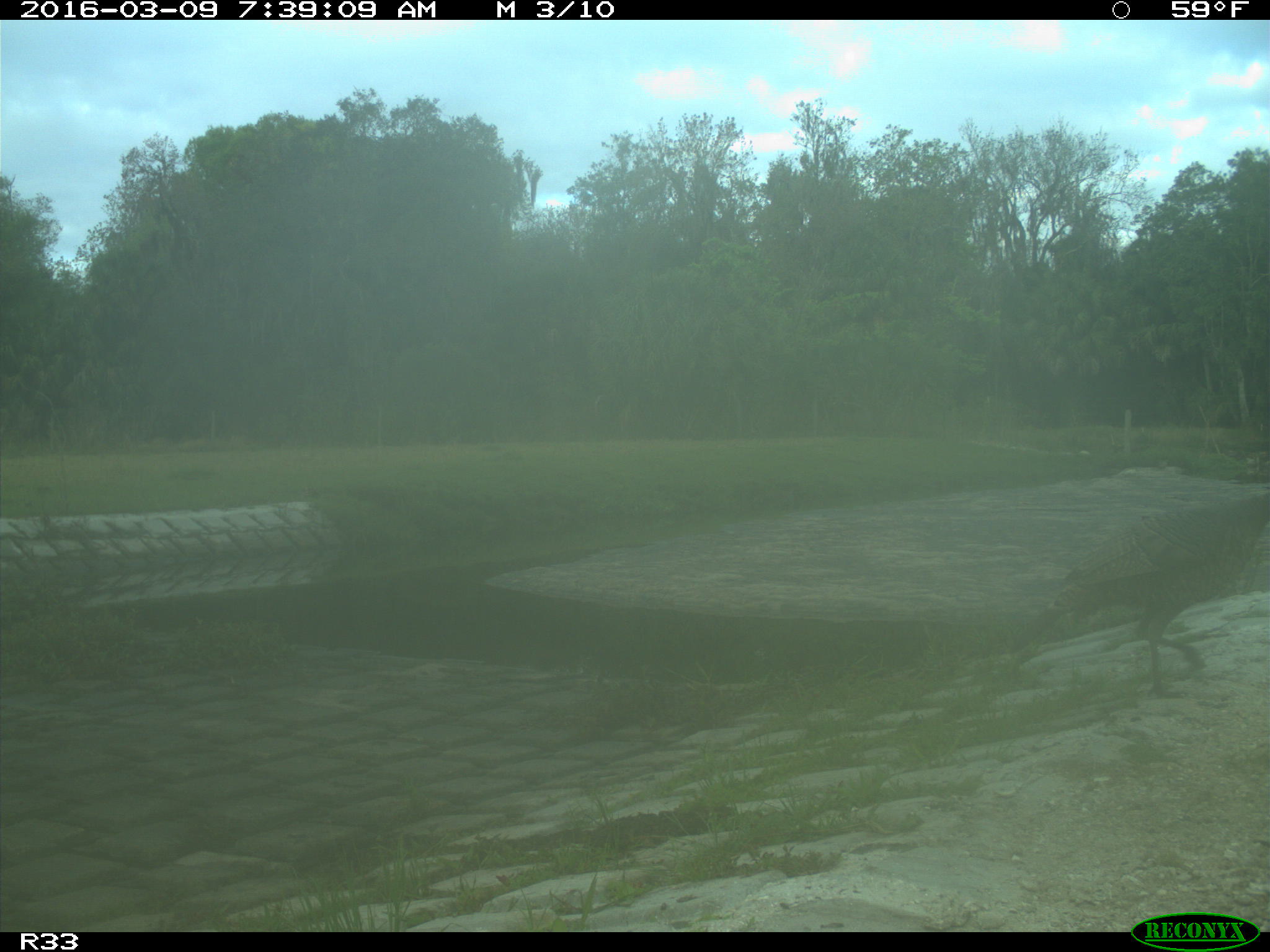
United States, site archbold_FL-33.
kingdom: Animalia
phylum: Chordata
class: Aves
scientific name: Aves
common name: birds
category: unidentified bird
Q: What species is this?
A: Unidentified bird (birds) (Aves).